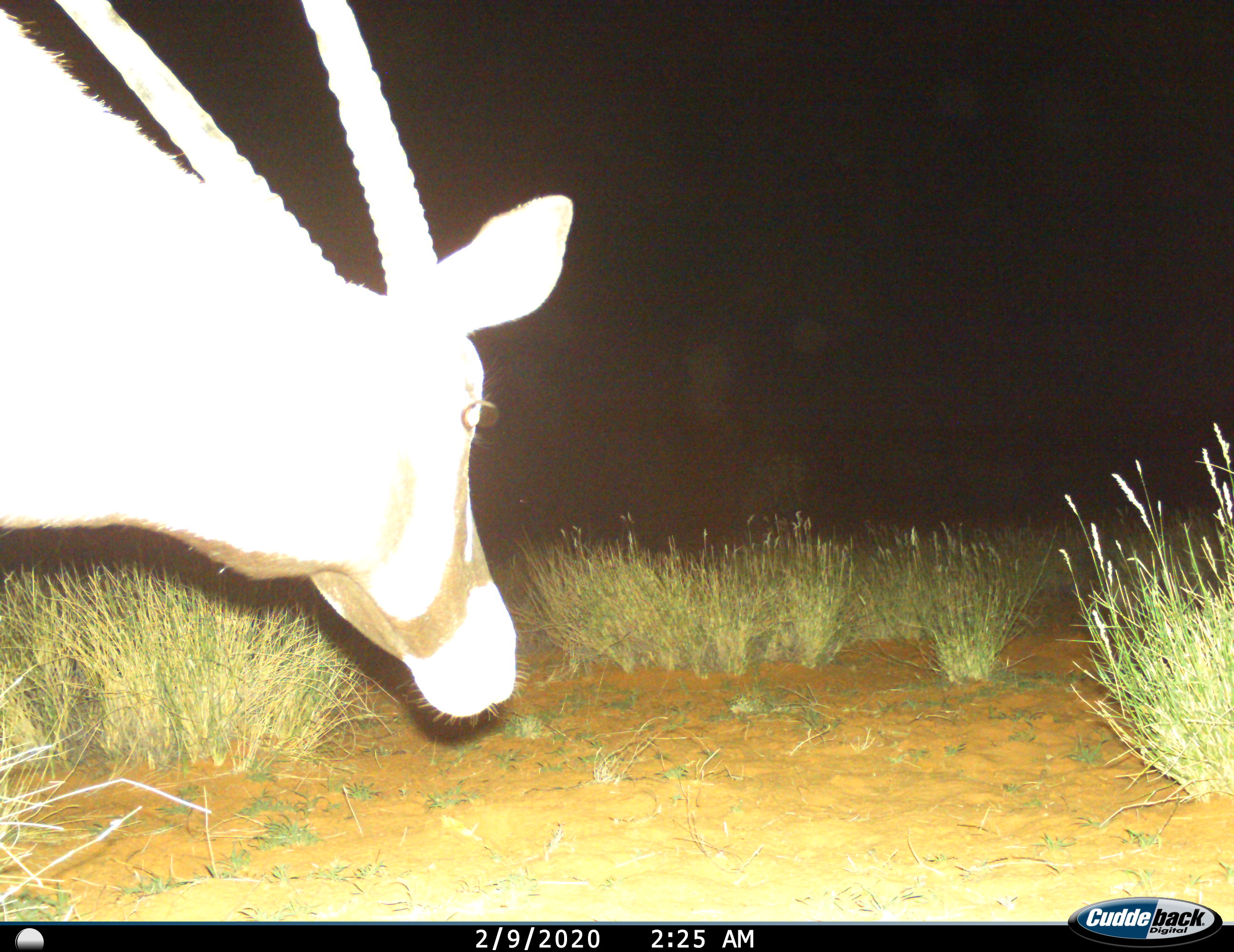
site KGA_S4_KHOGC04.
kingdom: Animalia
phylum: Chordata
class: Mammalia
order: Artiodactyla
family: Bovidae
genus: Oryx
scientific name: Oryx gazella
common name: gemsbok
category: oryx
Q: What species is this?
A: Oryx (gemsbok) (Oryx gazella).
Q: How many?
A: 1.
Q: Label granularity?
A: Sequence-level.